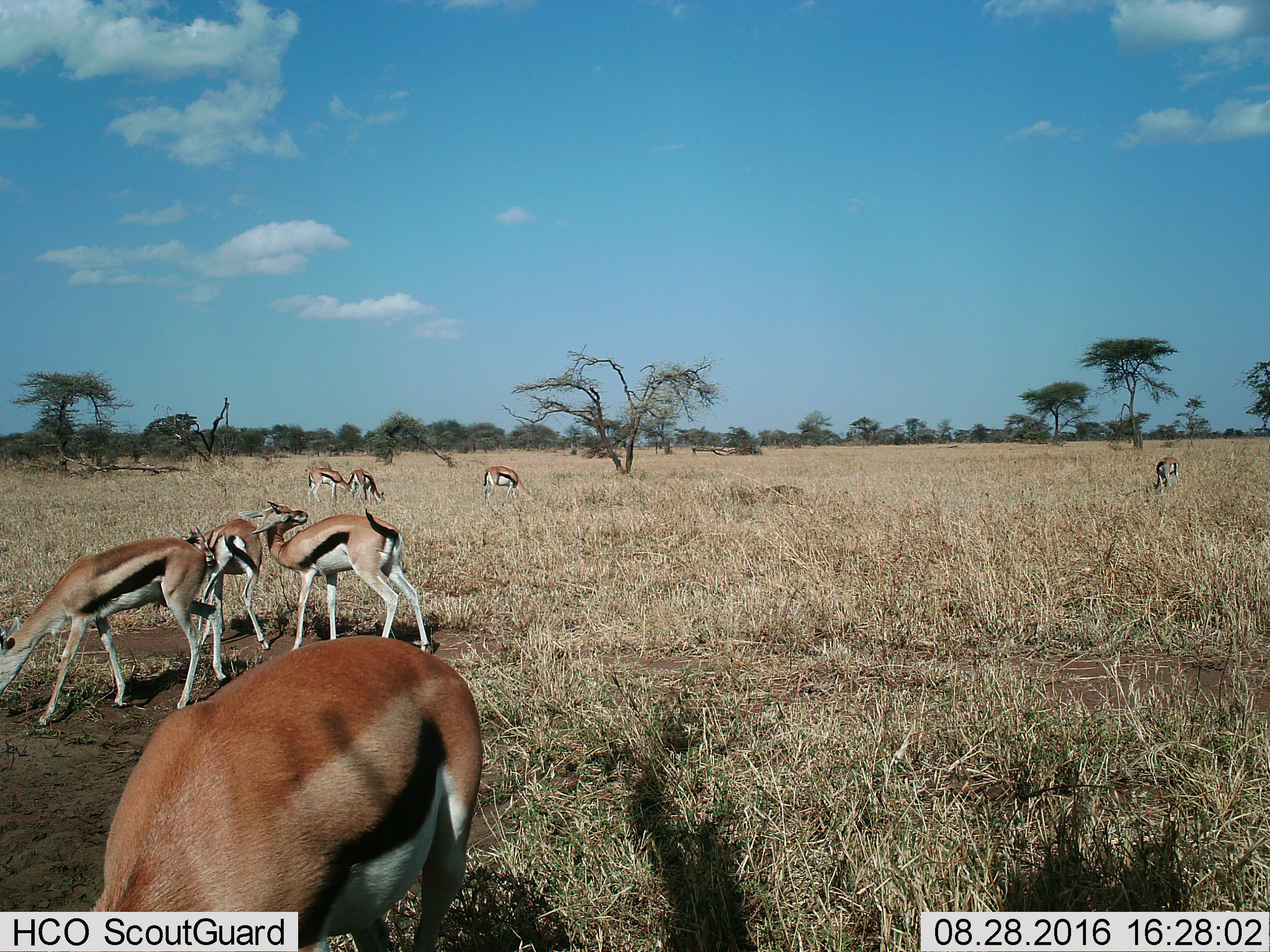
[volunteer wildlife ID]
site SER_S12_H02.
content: unidentified animal